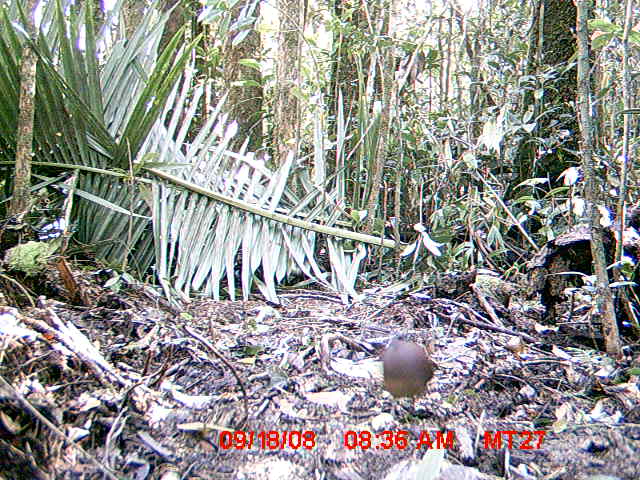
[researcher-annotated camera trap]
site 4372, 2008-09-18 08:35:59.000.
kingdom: Animalia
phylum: Chordata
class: Aves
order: Columbiformes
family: Columbidae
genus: Streptopelia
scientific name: Streptopelia picturata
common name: madagascar turtle-dove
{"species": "Streptopelia picturata (madagascar turtle-dove)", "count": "1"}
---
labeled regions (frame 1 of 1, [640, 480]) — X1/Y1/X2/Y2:
streptopelia picturata: 382/334/440/423